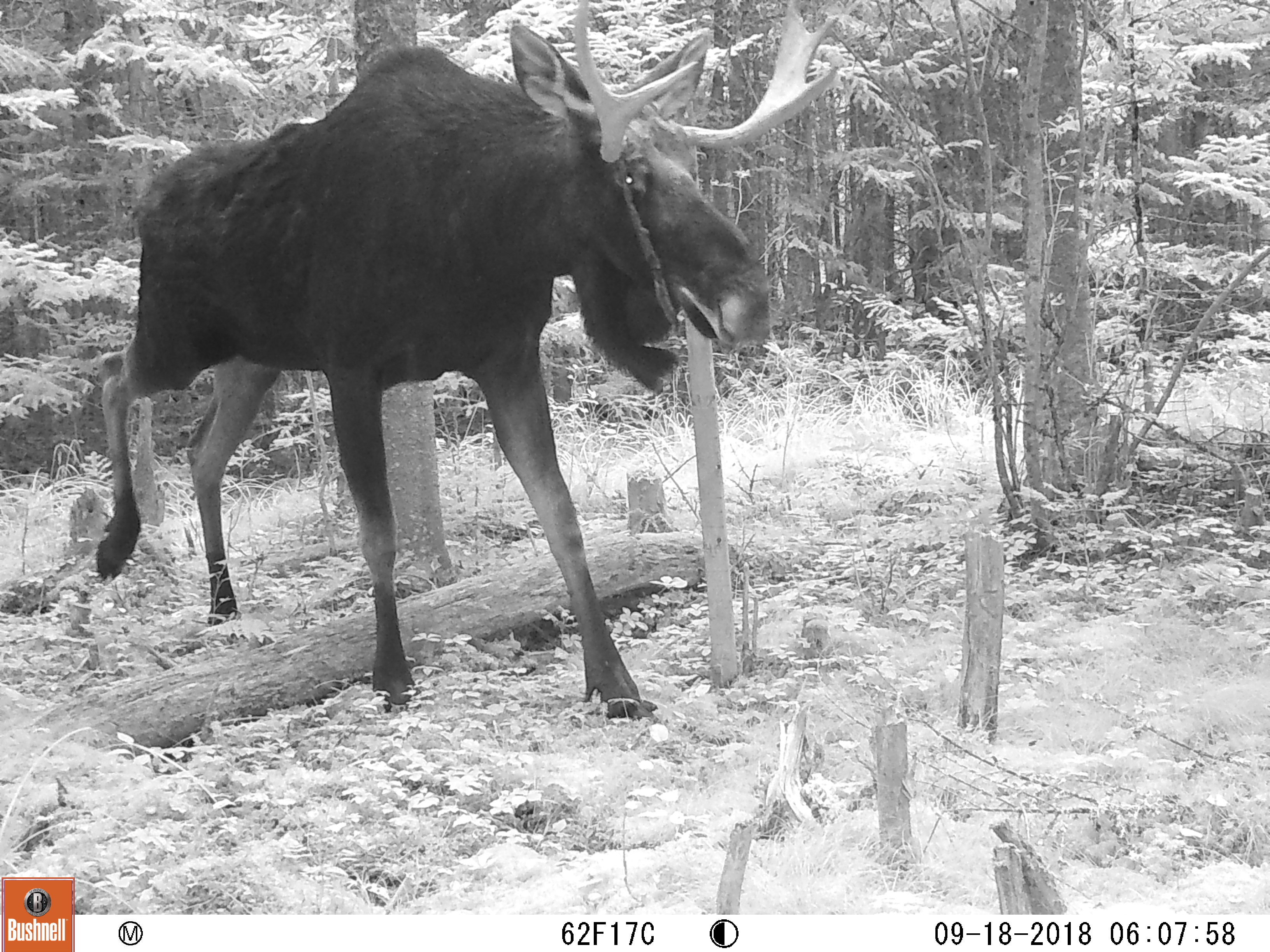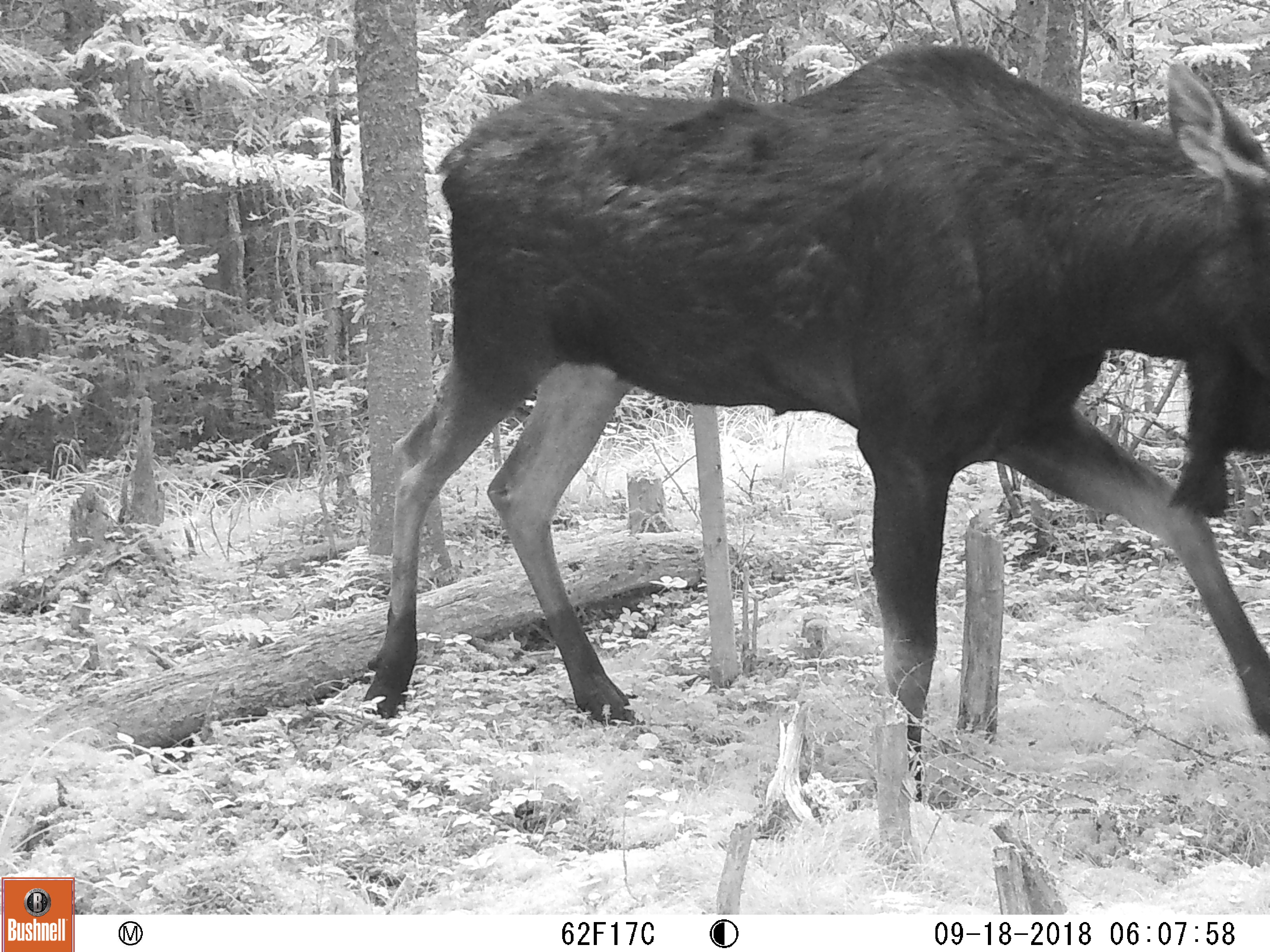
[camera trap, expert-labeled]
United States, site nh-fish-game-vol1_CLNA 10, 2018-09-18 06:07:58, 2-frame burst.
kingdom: Animalia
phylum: Chordata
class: Mammalia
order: Artiodactyla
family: Cervidae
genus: Alces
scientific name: Alces alces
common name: moose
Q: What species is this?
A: Moose (Alces alces).